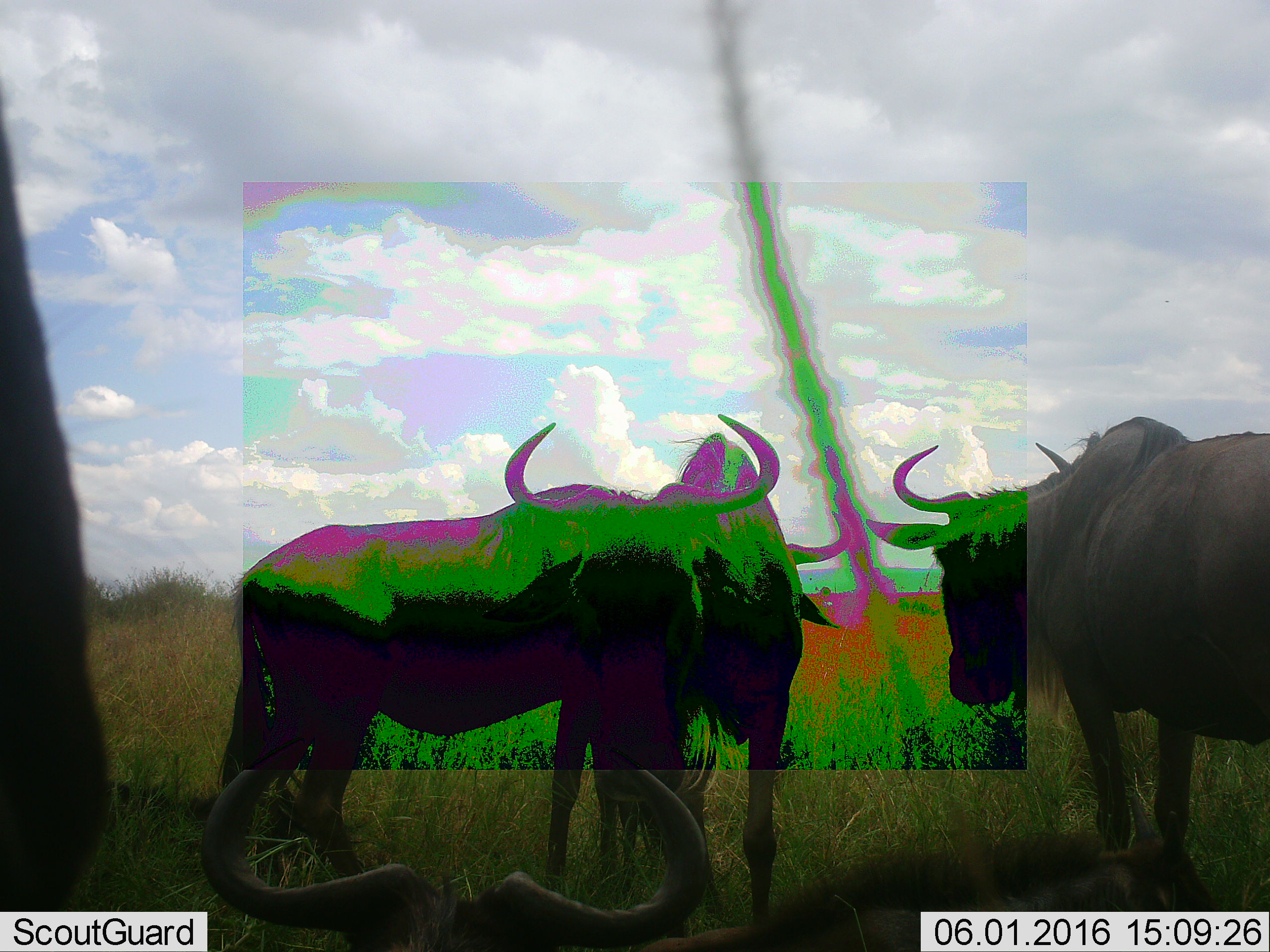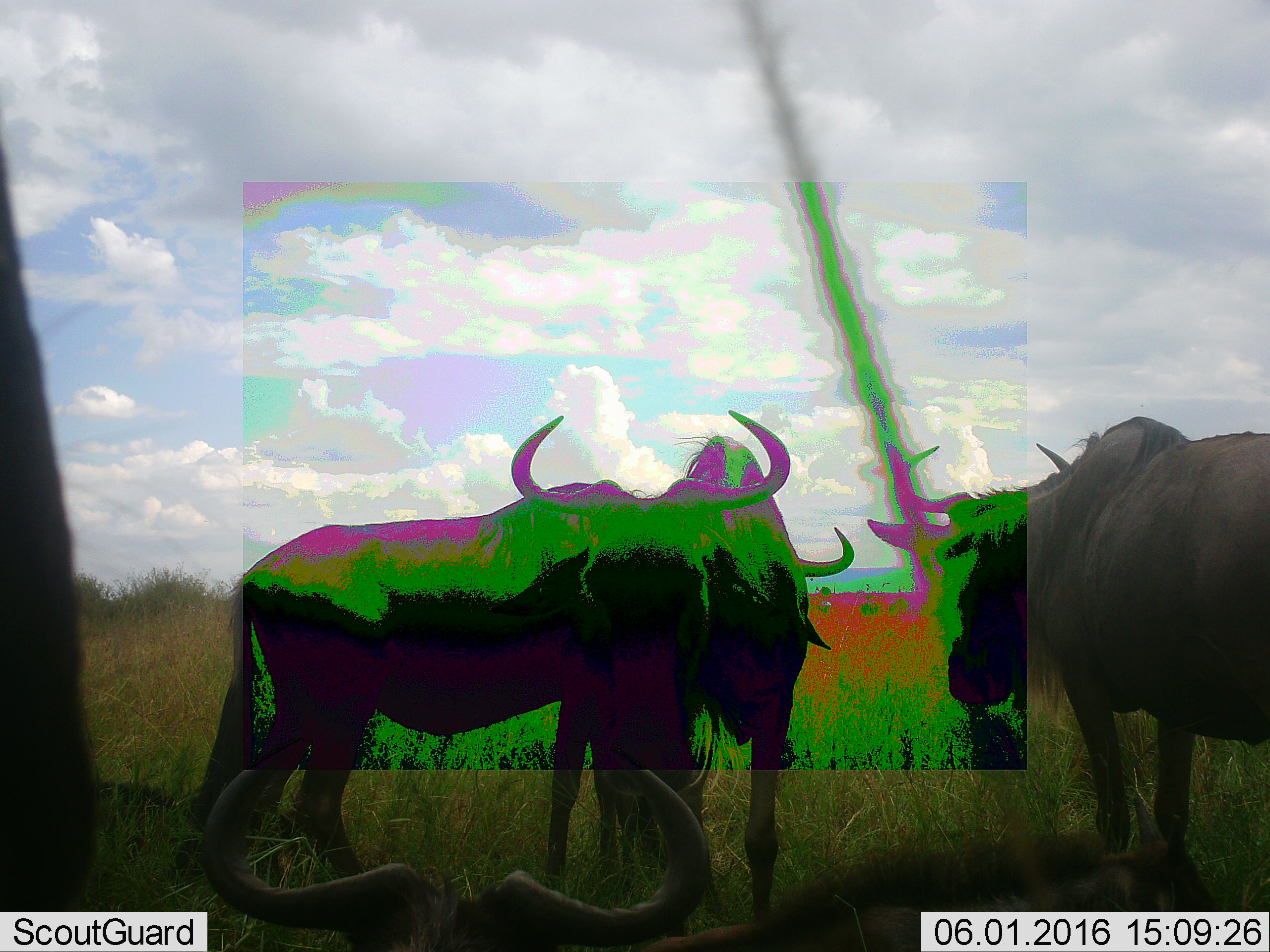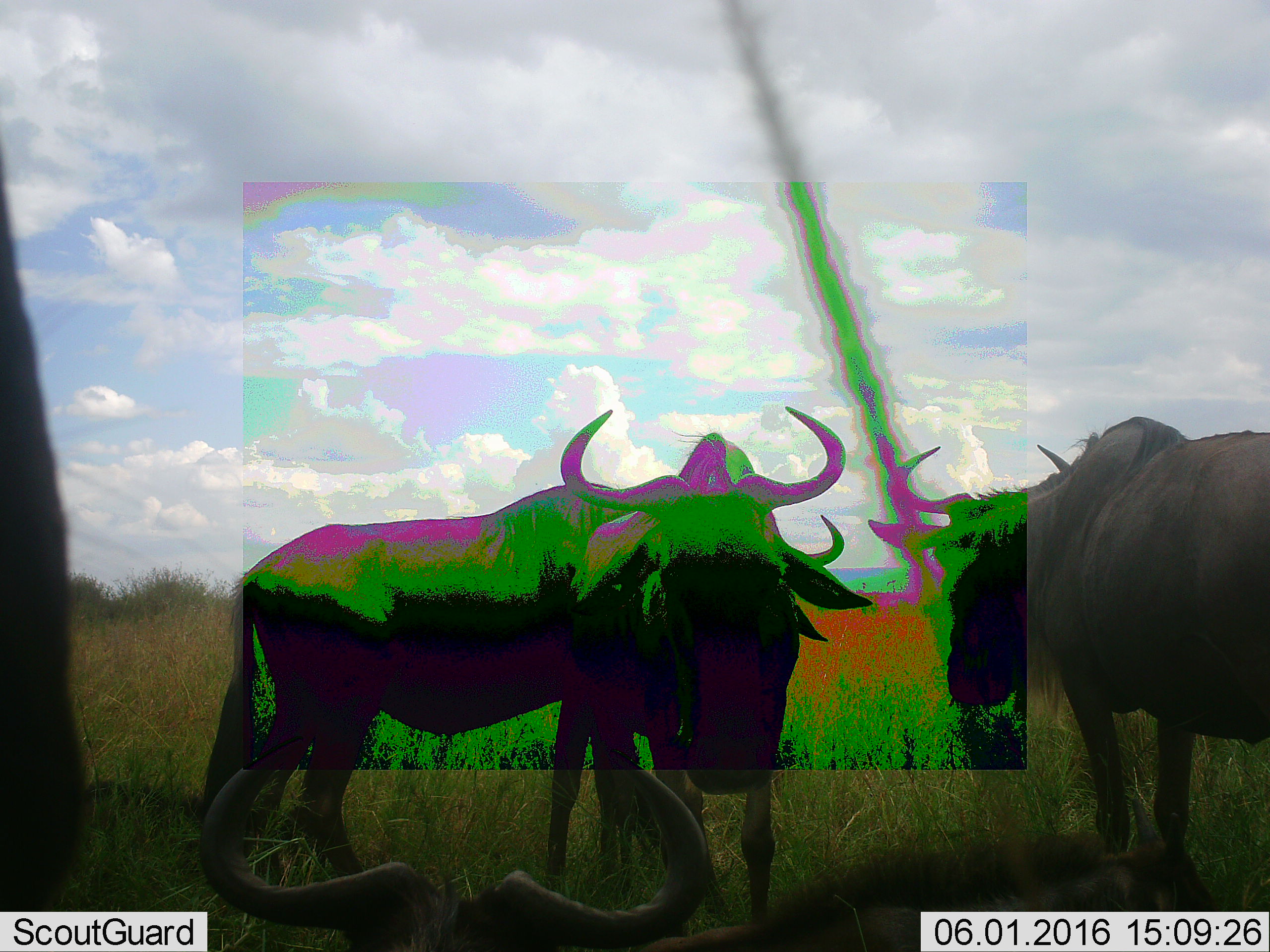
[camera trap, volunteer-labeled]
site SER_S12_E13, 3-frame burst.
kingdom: Animalia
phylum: Chordata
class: Mammalia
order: Artiodactyla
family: Bovidae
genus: Connochaetes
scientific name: Connochaetes taurinus taurinus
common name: blue wildebeest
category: wildebeestblue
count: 5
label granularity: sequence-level